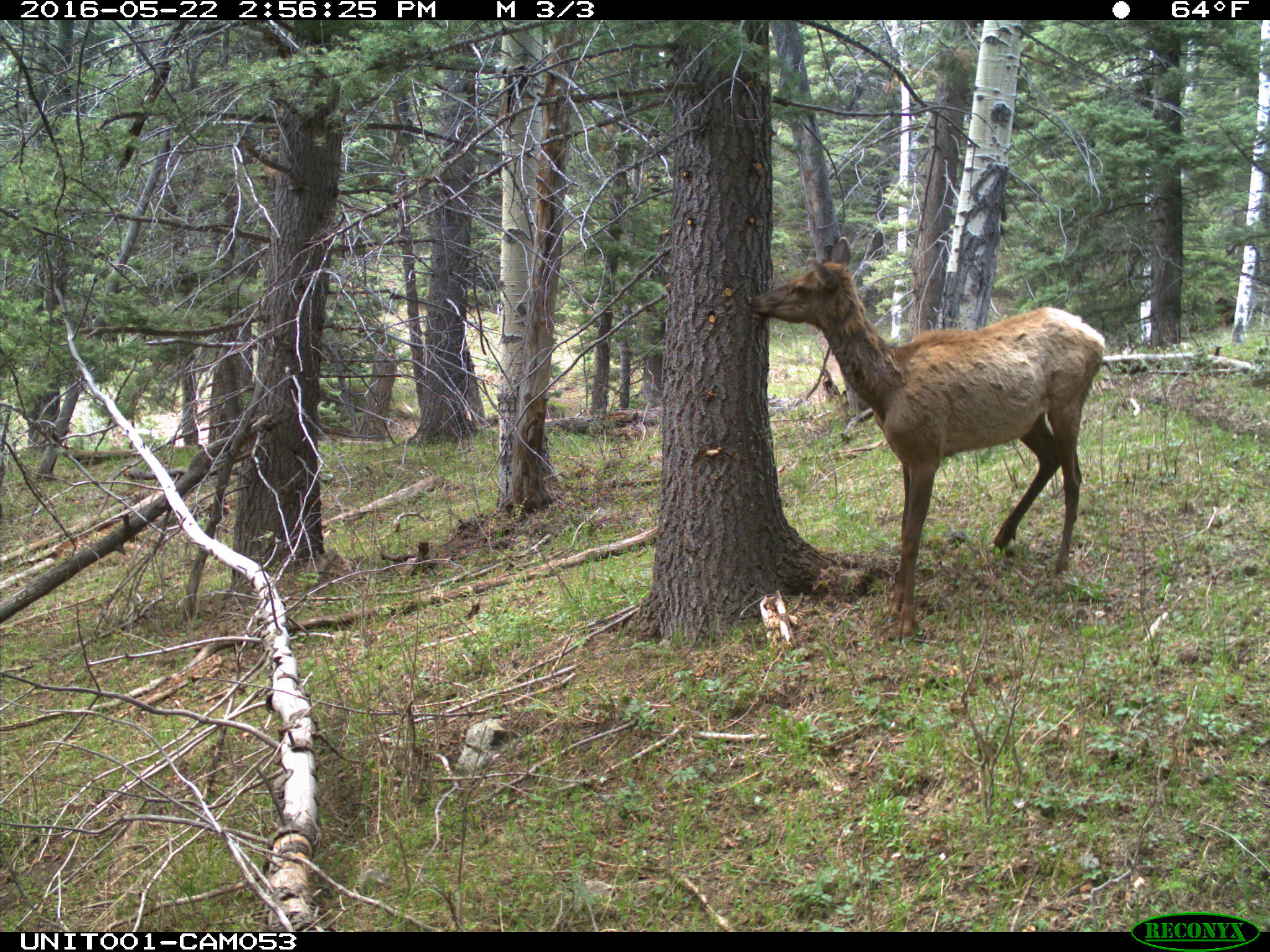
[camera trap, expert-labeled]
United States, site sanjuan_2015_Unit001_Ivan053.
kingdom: Animalia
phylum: Chordata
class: Mammalia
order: Artiodactyla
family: Cervidae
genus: Cervus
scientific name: Cervus elaphus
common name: red deer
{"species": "Cervus elaphus (red deer)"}